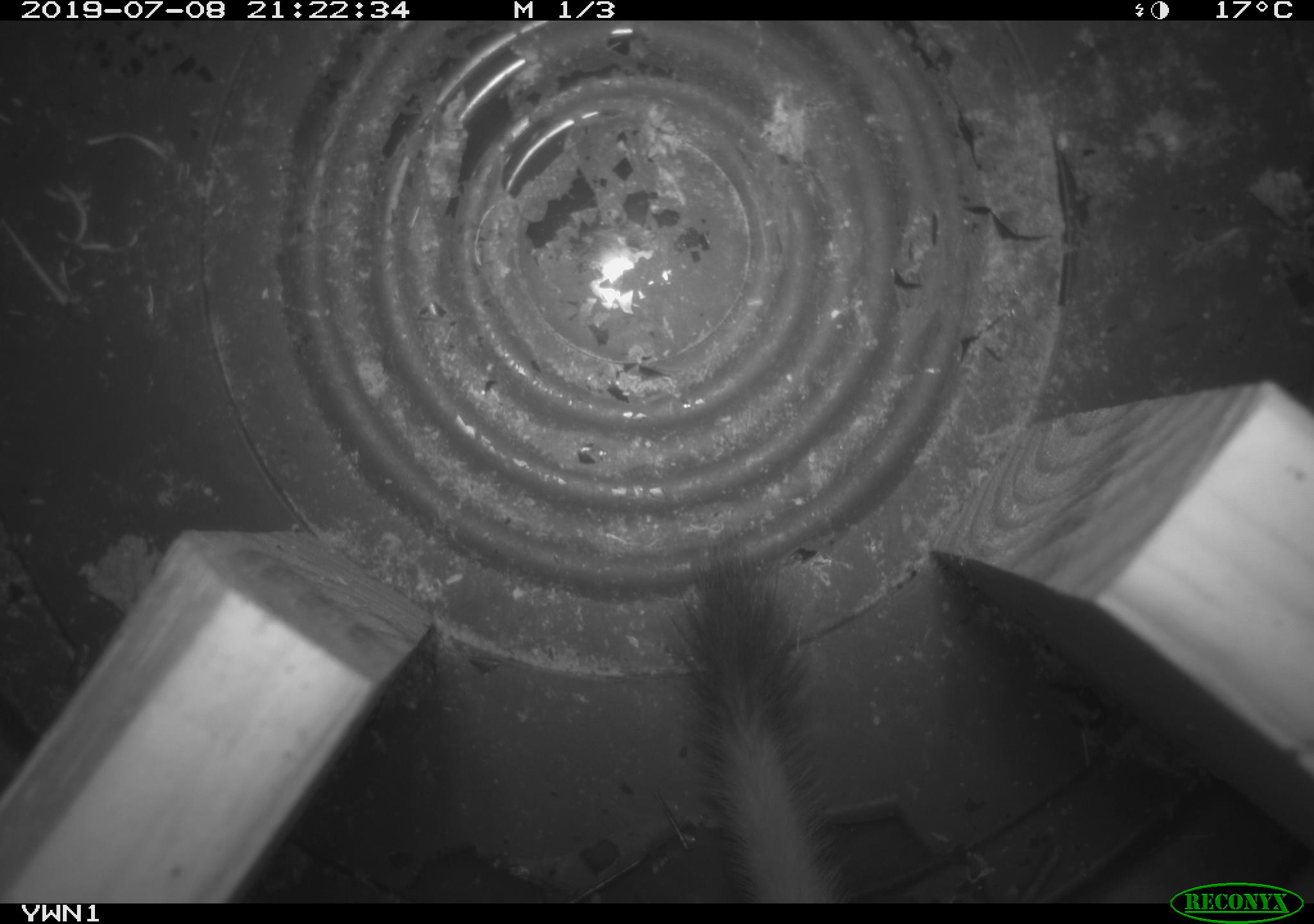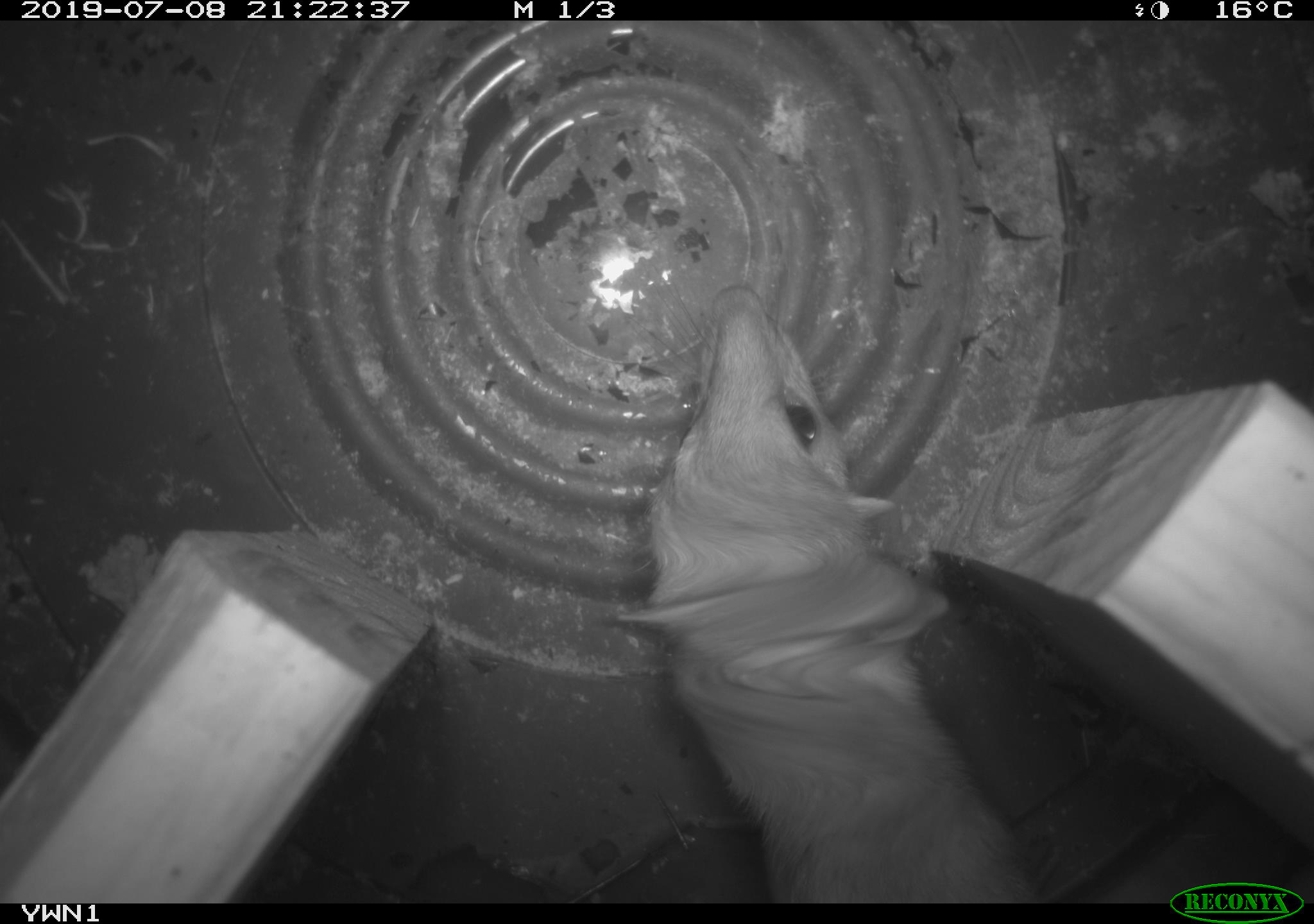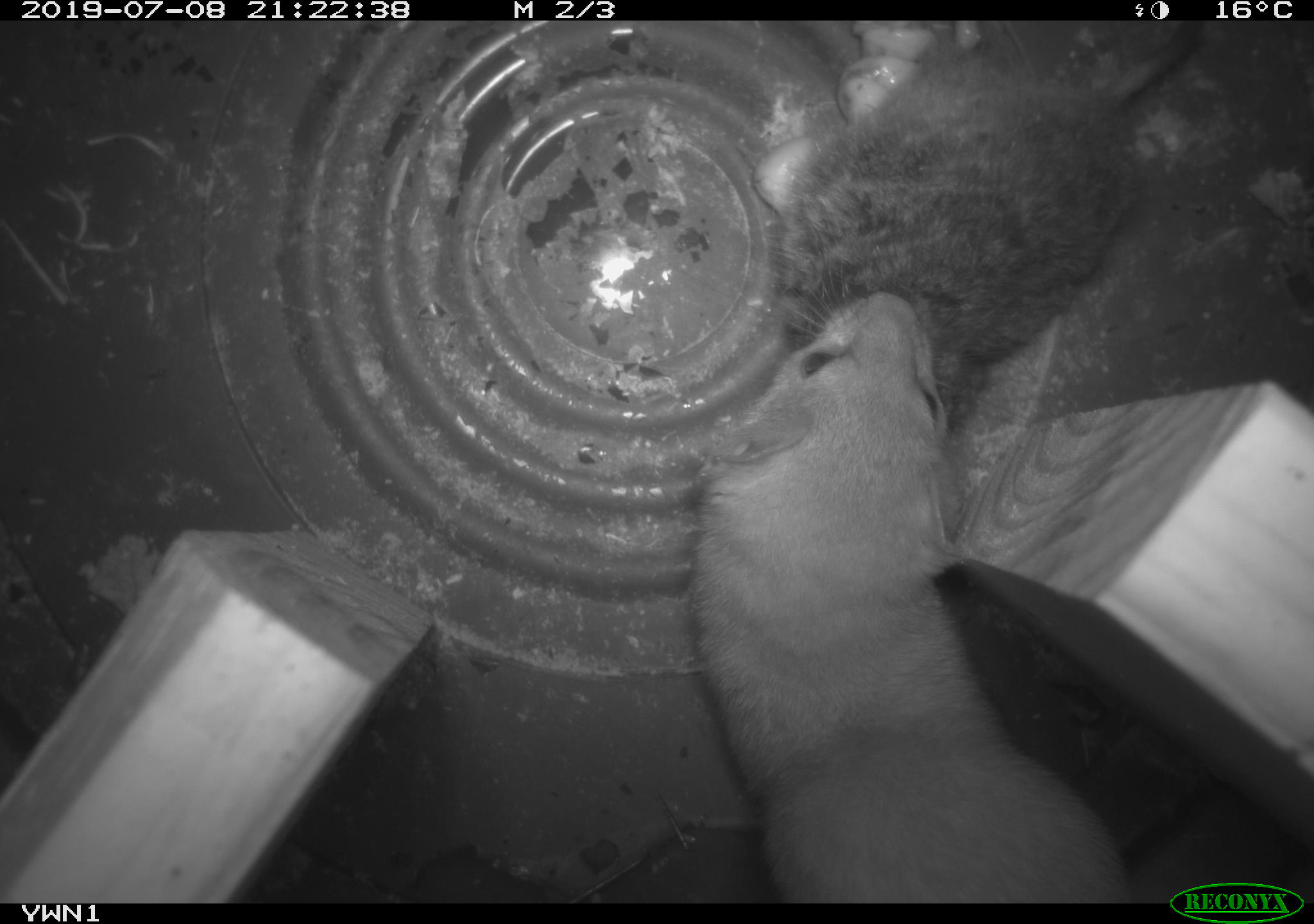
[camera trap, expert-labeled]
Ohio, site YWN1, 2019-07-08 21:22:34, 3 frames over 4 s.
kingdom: Animalia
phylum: Chordata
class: Mammalia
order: Carnivora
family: Mustelidae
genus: Neogale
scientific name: Neogale frenata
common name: long-tailed weasel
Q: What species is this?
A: Long-tailed weasel (Neogale frenata).